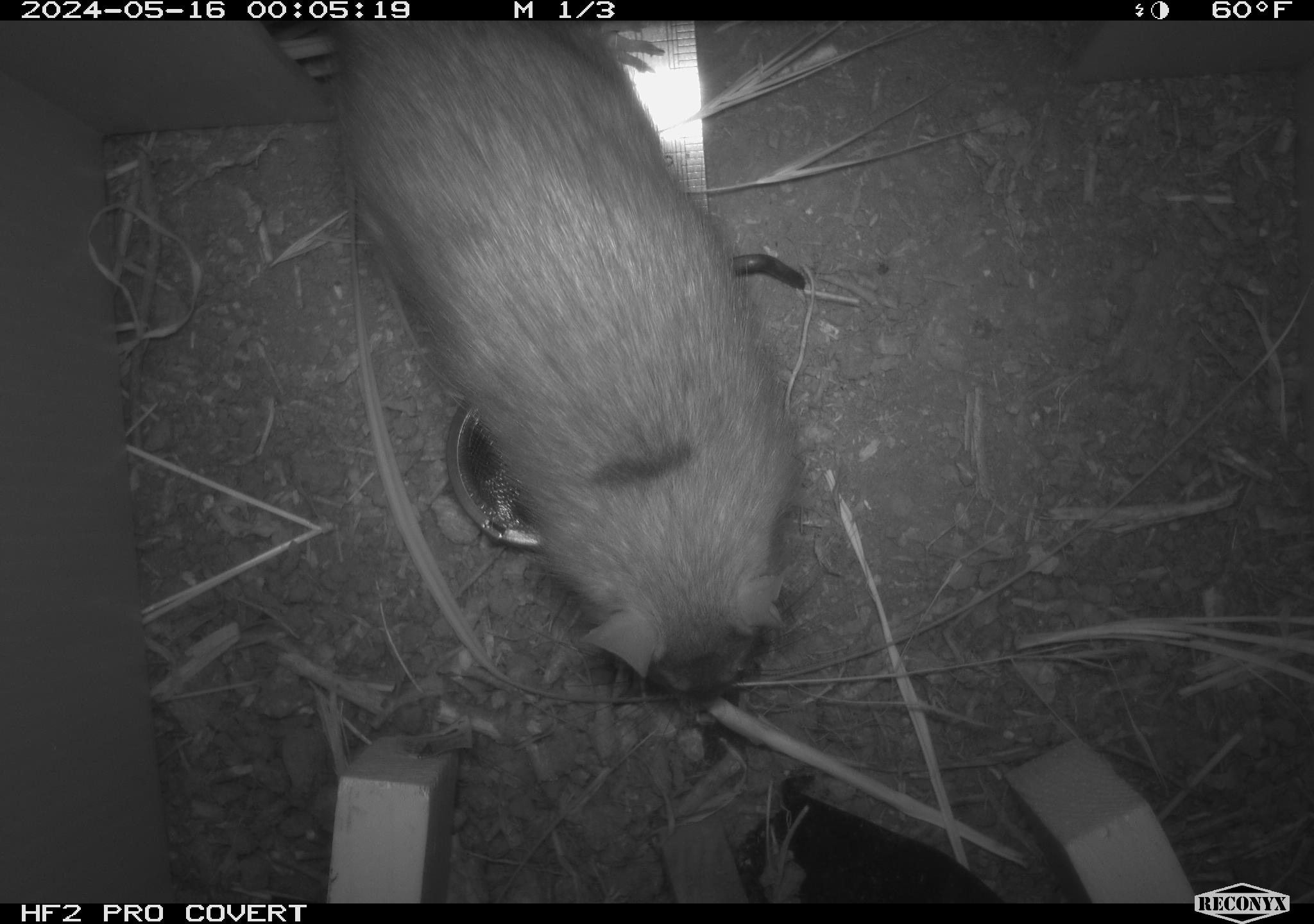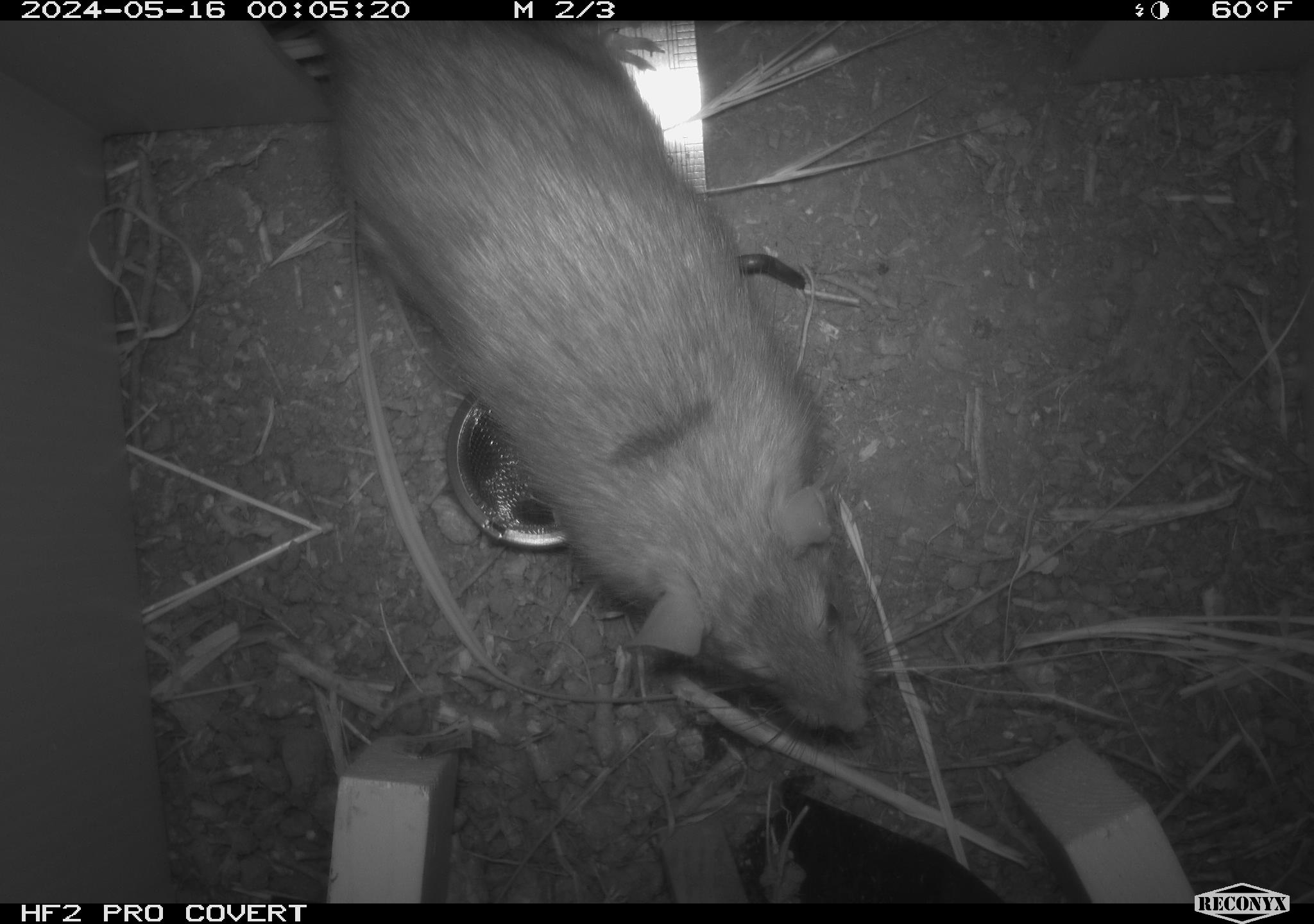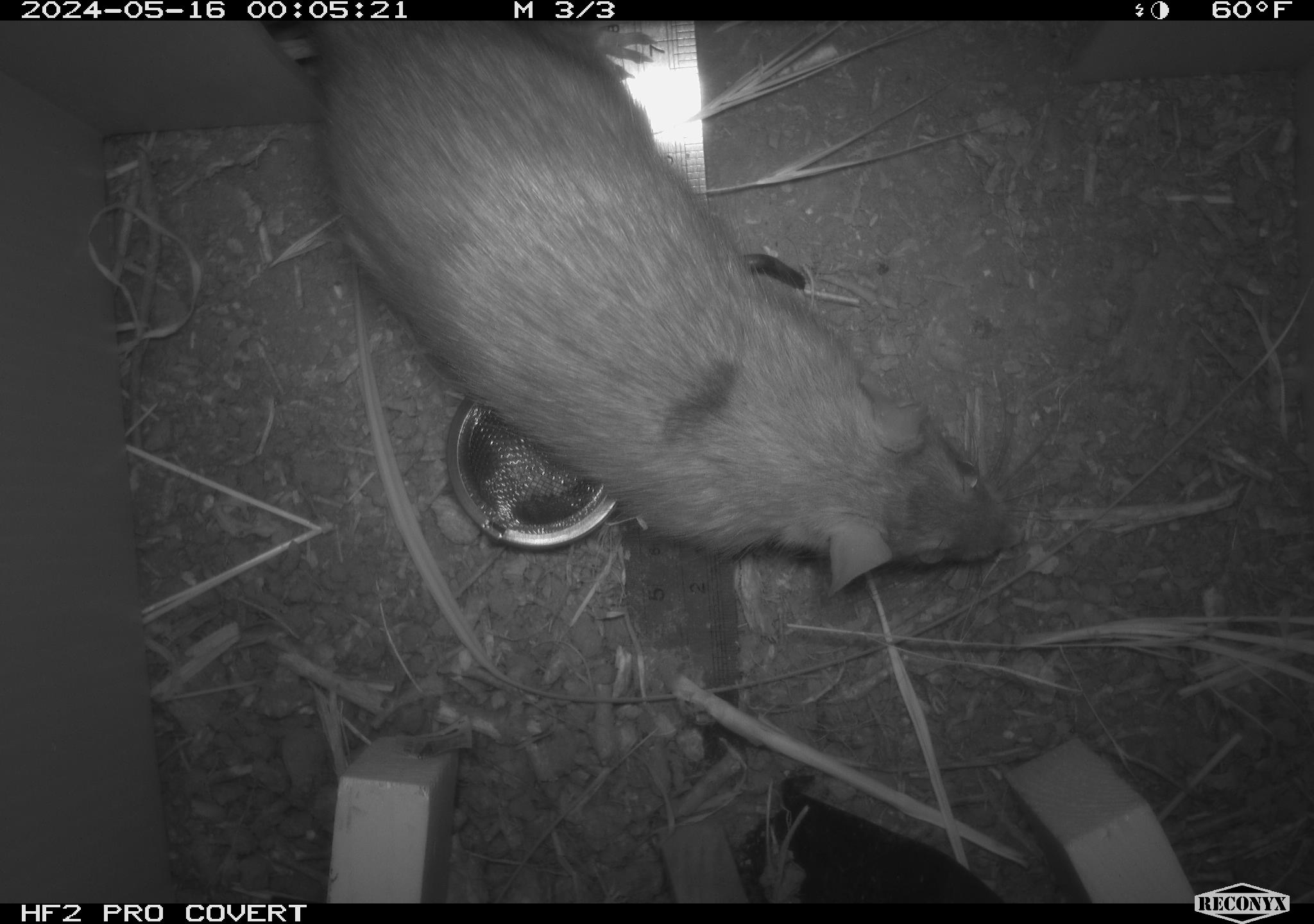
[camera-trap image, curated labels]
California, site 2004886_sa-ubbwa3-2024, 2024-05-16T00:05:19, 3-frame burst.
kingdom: Animalia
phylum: Chordata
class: Mammalia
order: Rodentia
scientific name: Rodentia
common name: woodrat or rat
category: woodrat or rat species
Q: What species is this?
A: Woodrat or rat species (woodrat or rat) (Rodentia).